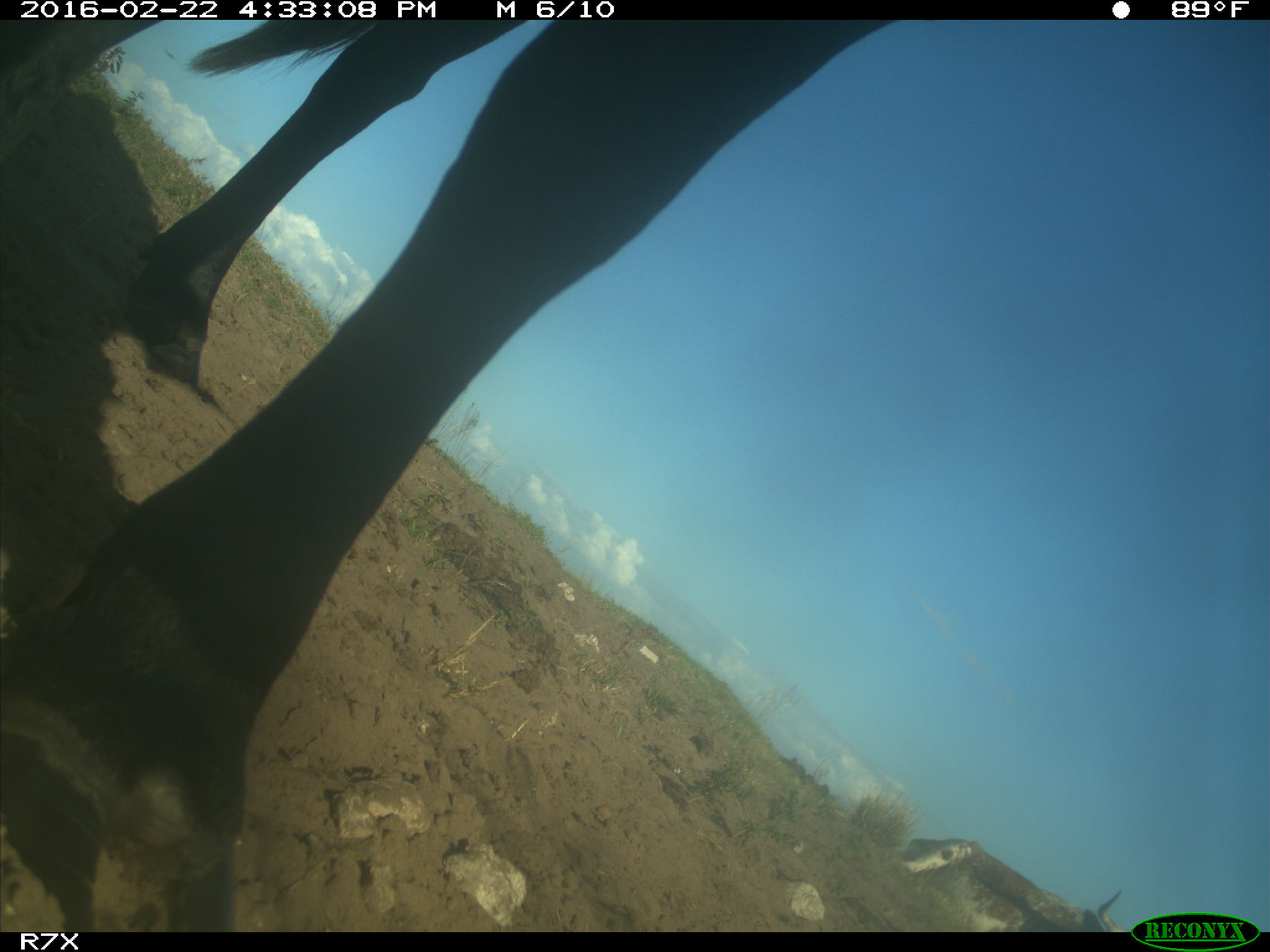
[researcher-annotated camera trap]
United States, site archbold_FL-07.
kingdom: Animalia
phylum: Chordata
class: Mammalia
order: Artiodactyla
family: Bovidae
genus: Bos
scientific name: Bos taurus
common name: domestic cow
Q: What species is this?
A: Bos taurus (domestic cow).